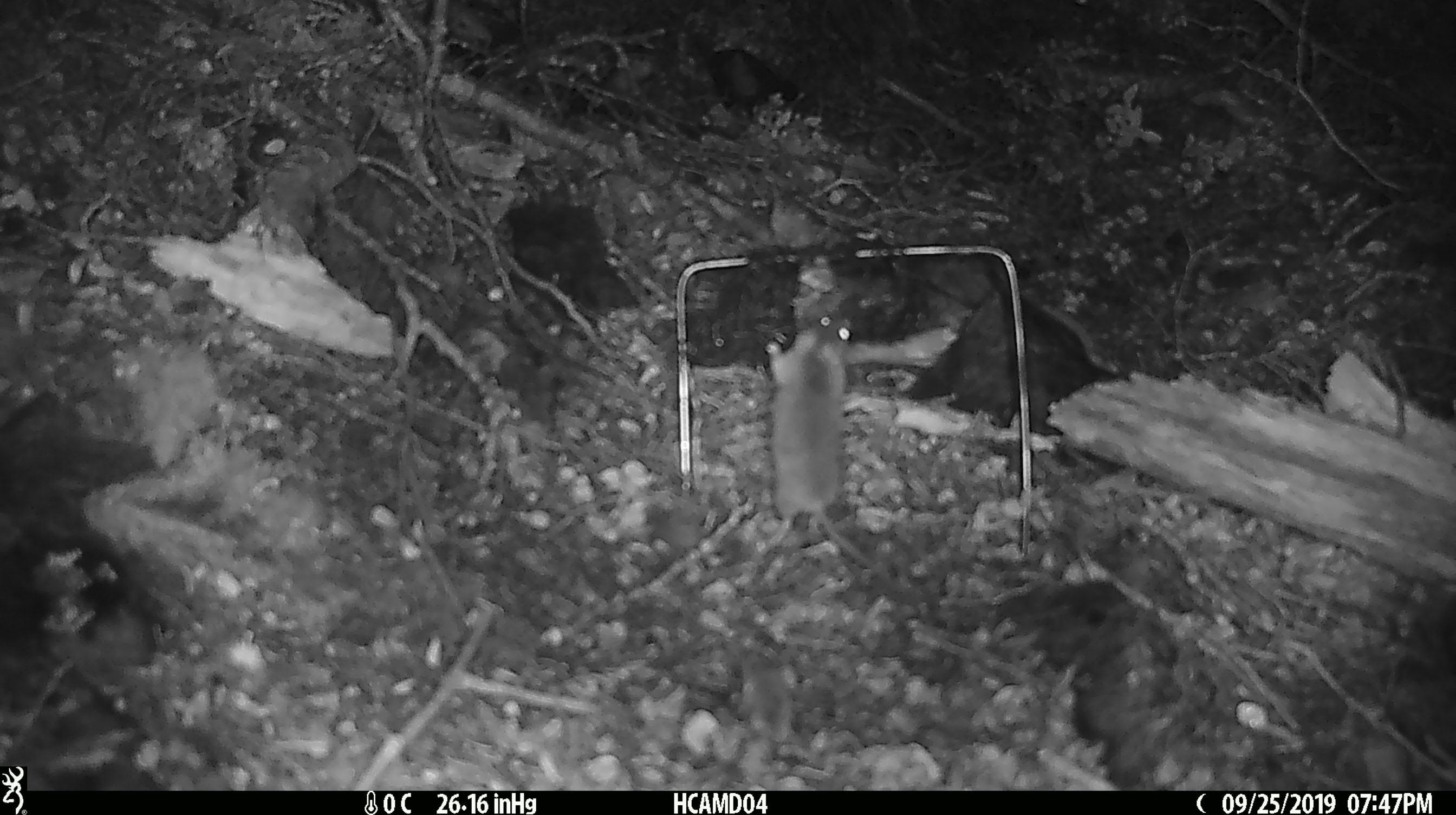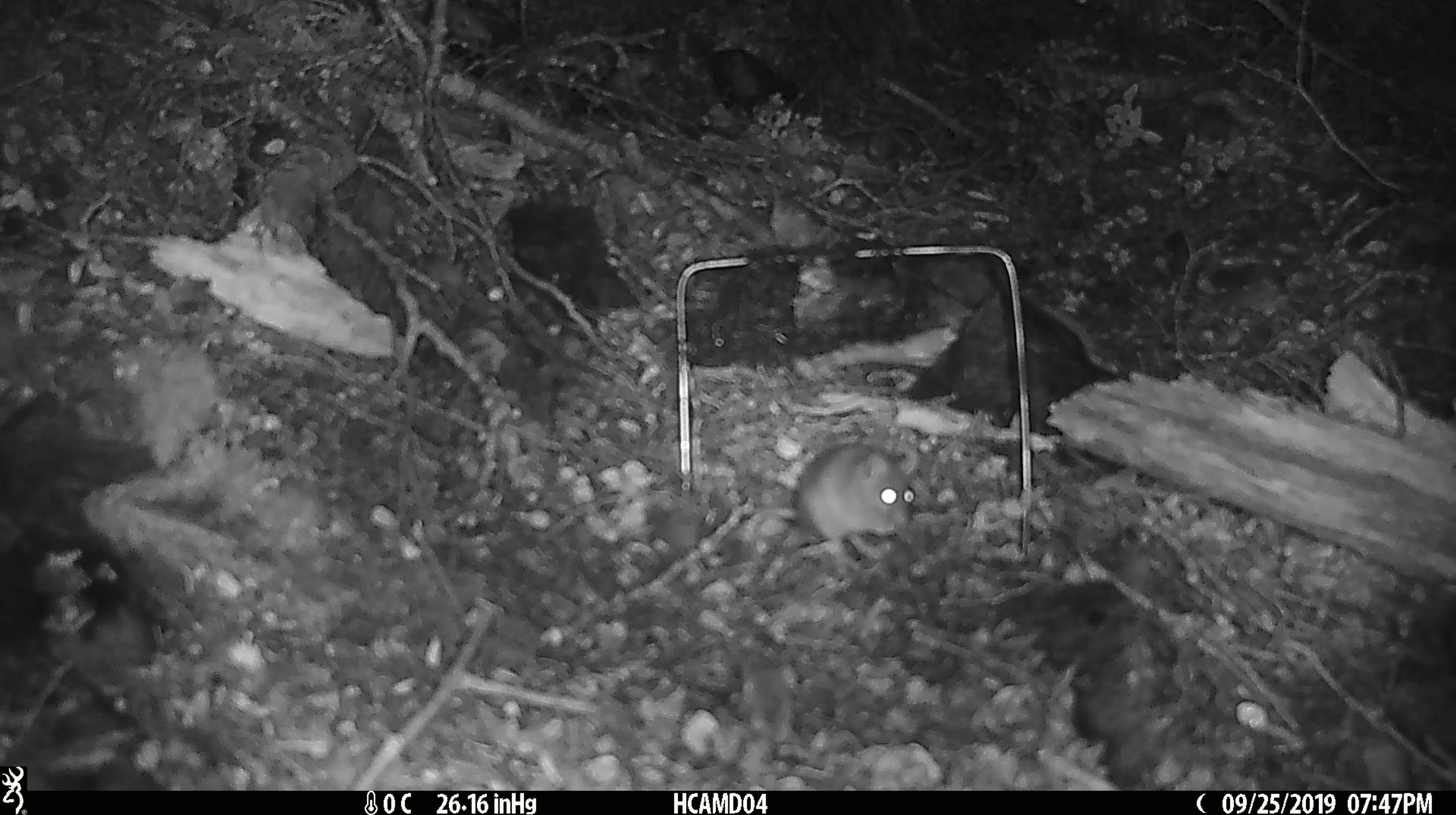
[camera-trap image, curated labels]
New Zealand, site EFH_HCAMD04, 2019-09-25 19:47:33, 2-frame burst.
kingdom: Animalia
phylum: Chordata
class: Mammalia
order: Rodentia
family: Muridae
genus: Mus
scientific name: Mus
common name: mouse